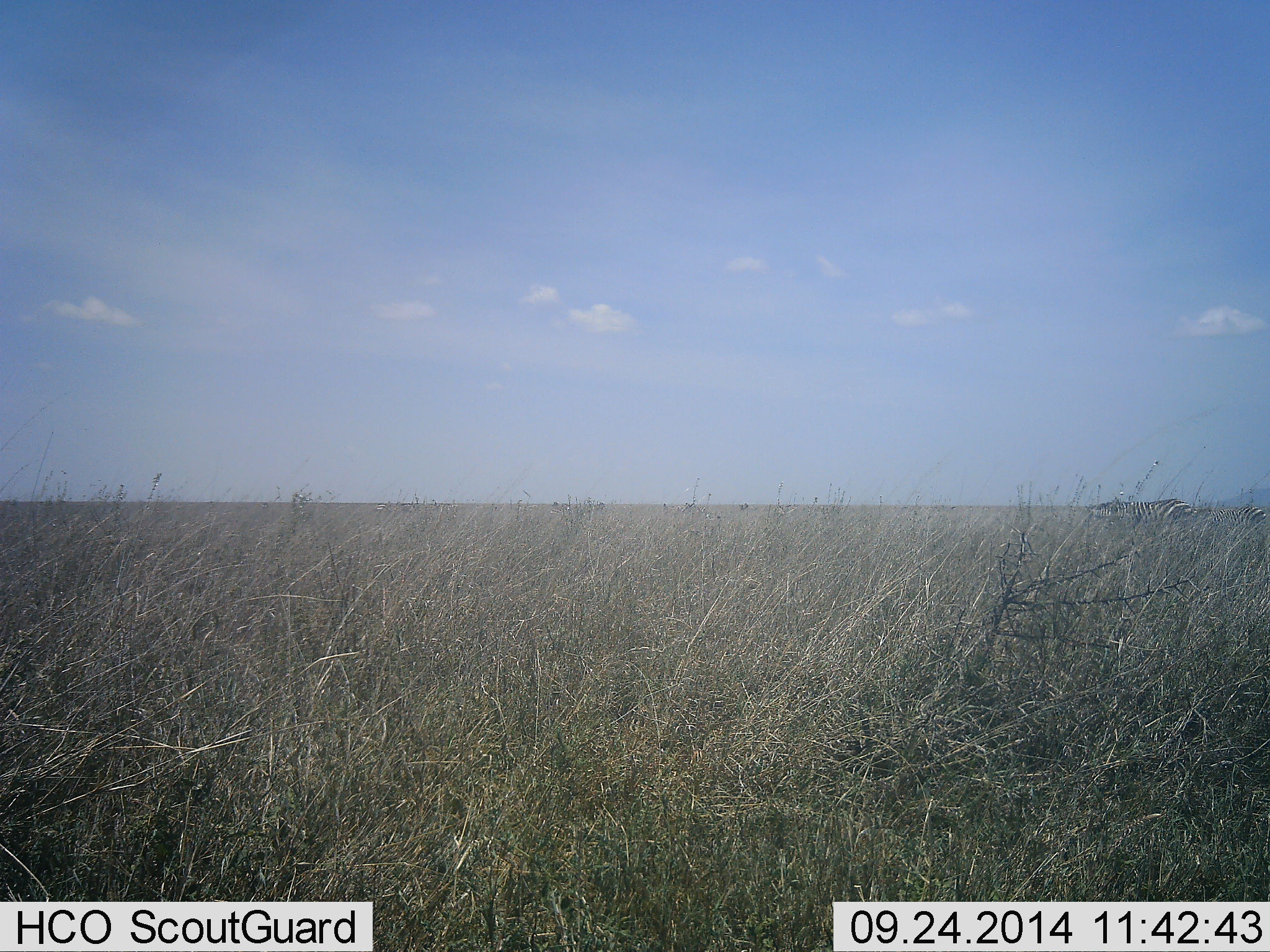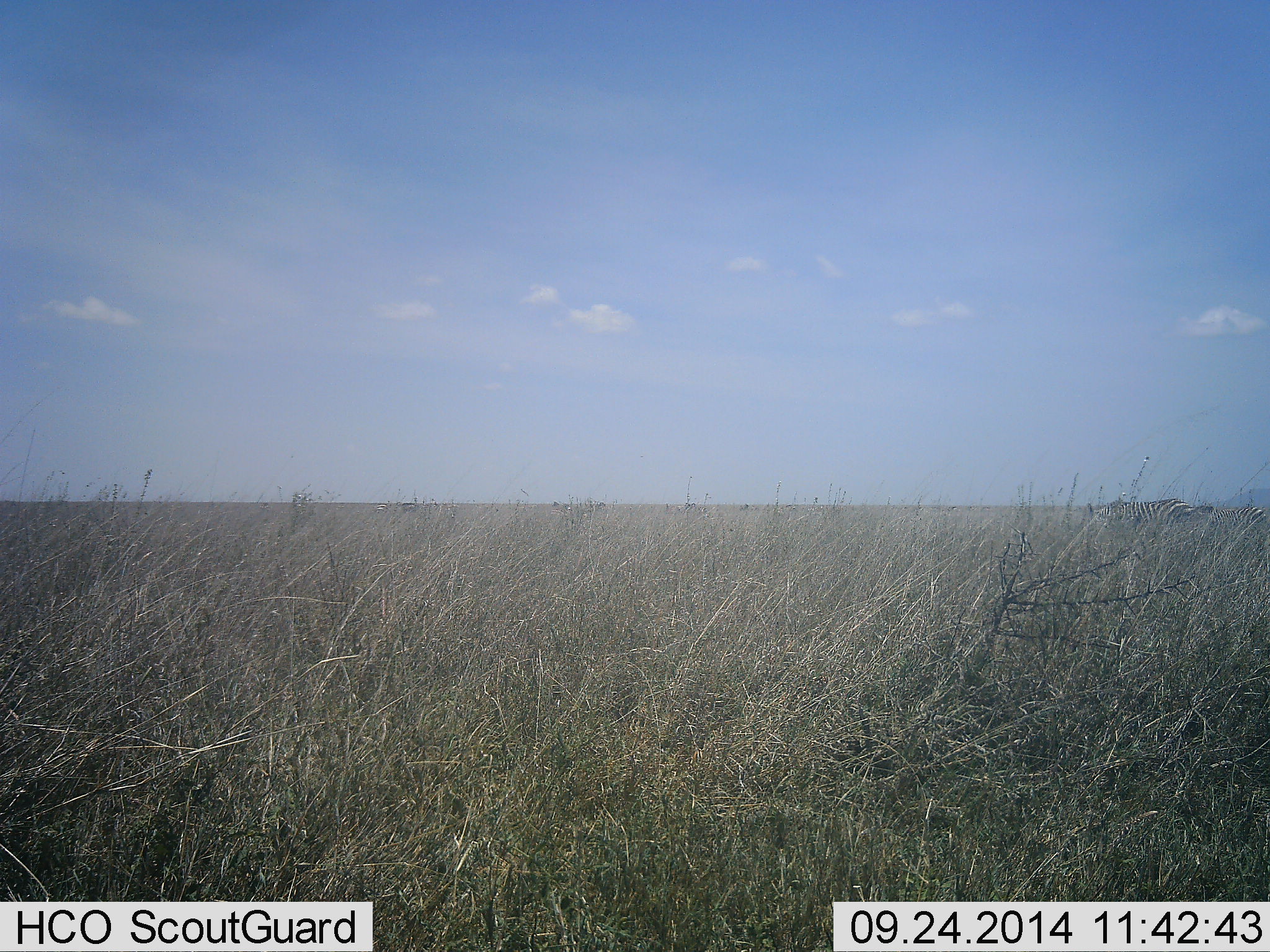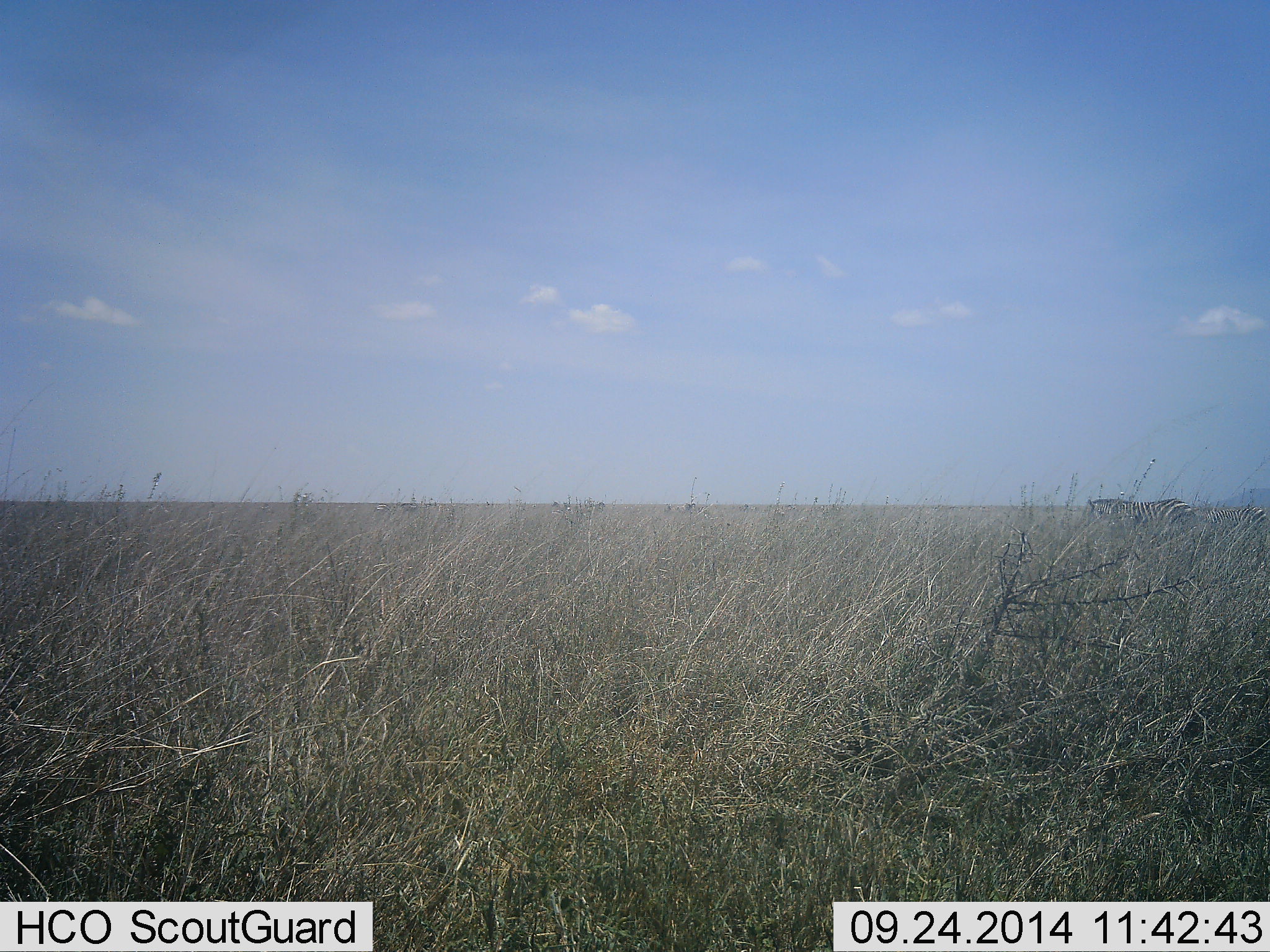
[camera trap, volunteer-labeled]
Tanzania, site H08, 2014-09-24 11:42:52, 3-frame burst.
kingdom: Animalia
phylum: Chordata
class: Mammalia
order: Perissodactyla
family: Equidae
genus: Equus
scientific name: Equus quagga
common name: plains zebra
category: zebra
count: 2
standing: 60%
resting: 0%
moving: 20%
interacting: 0%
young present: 0%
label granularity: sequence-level